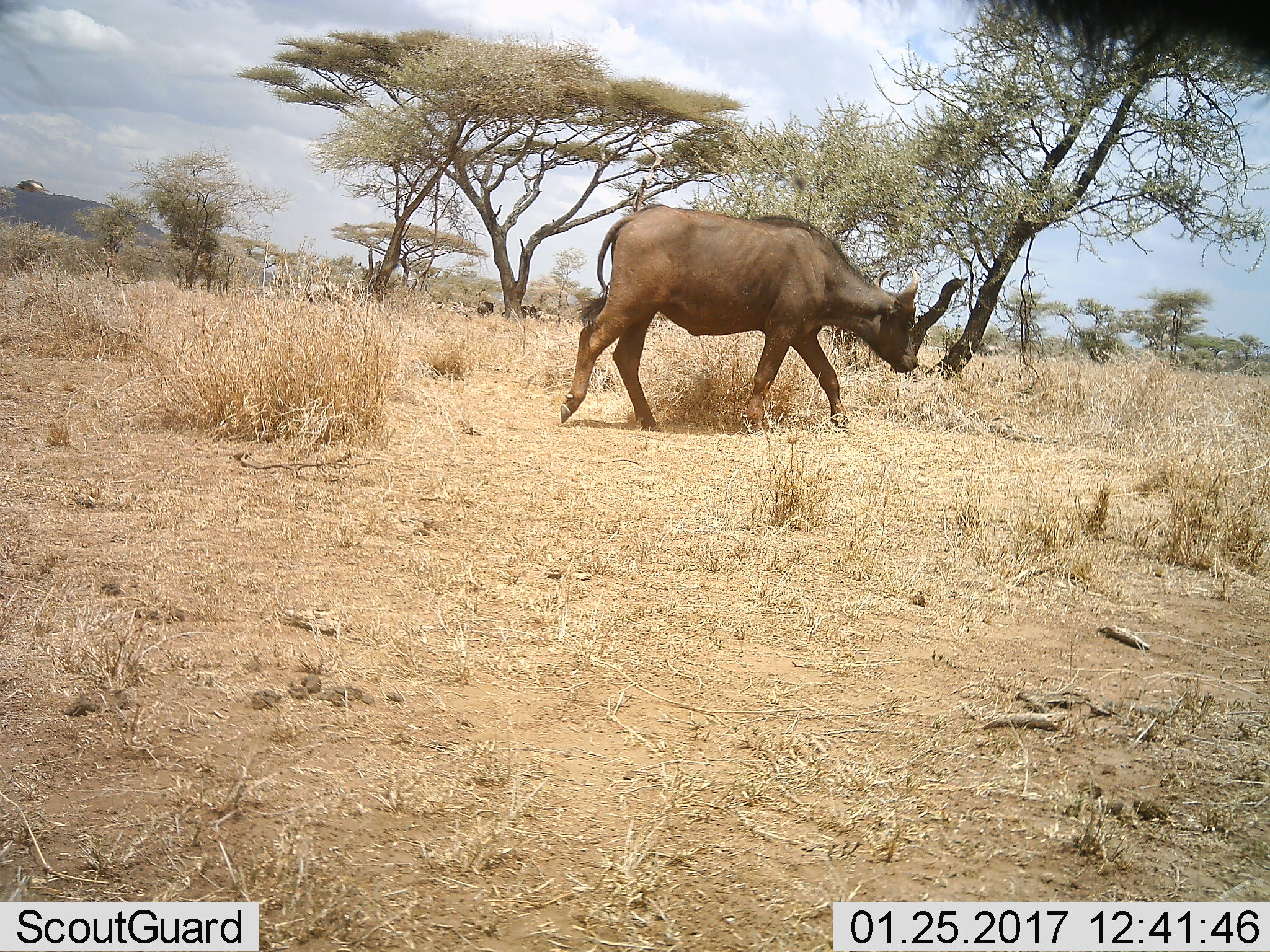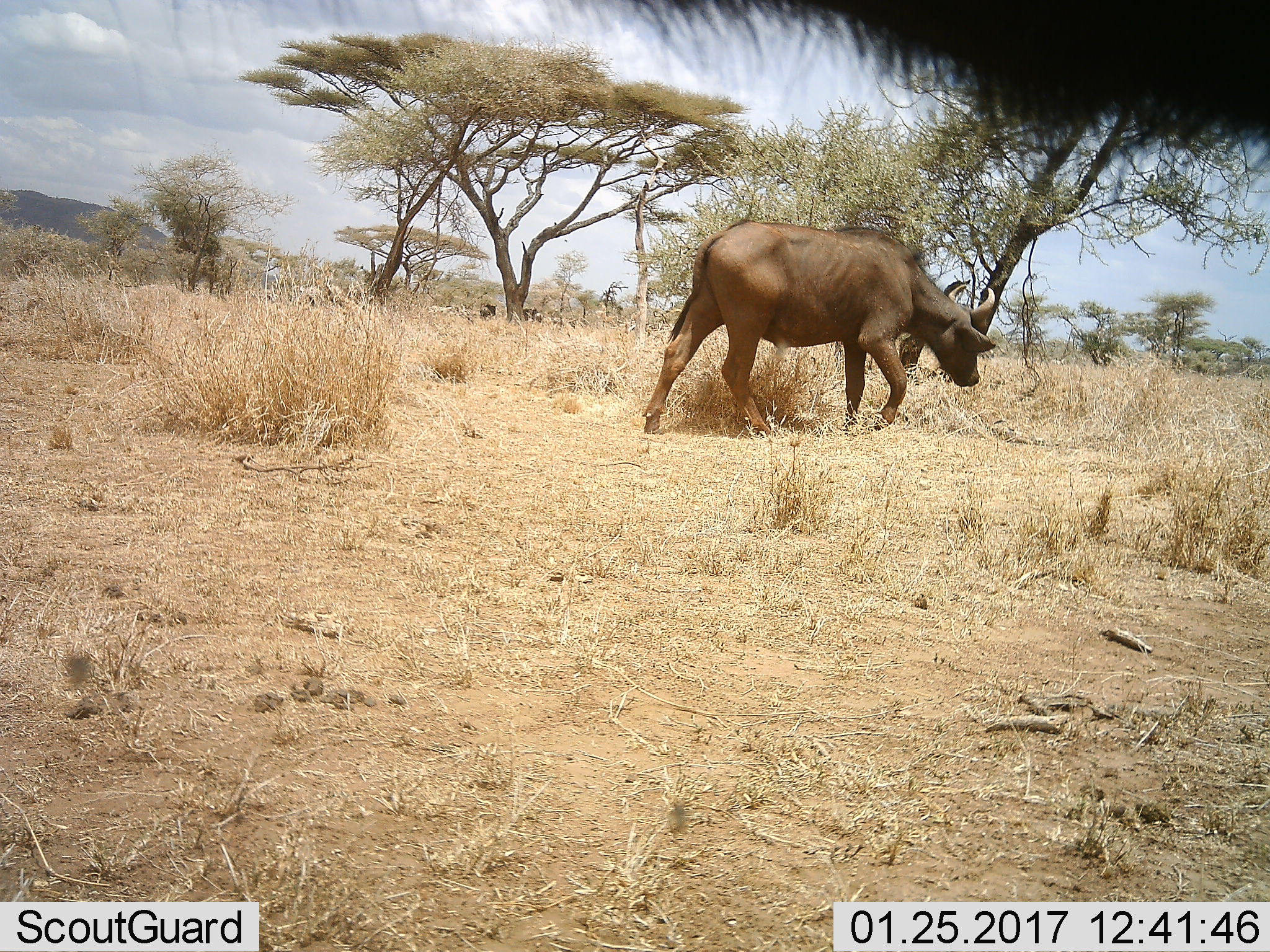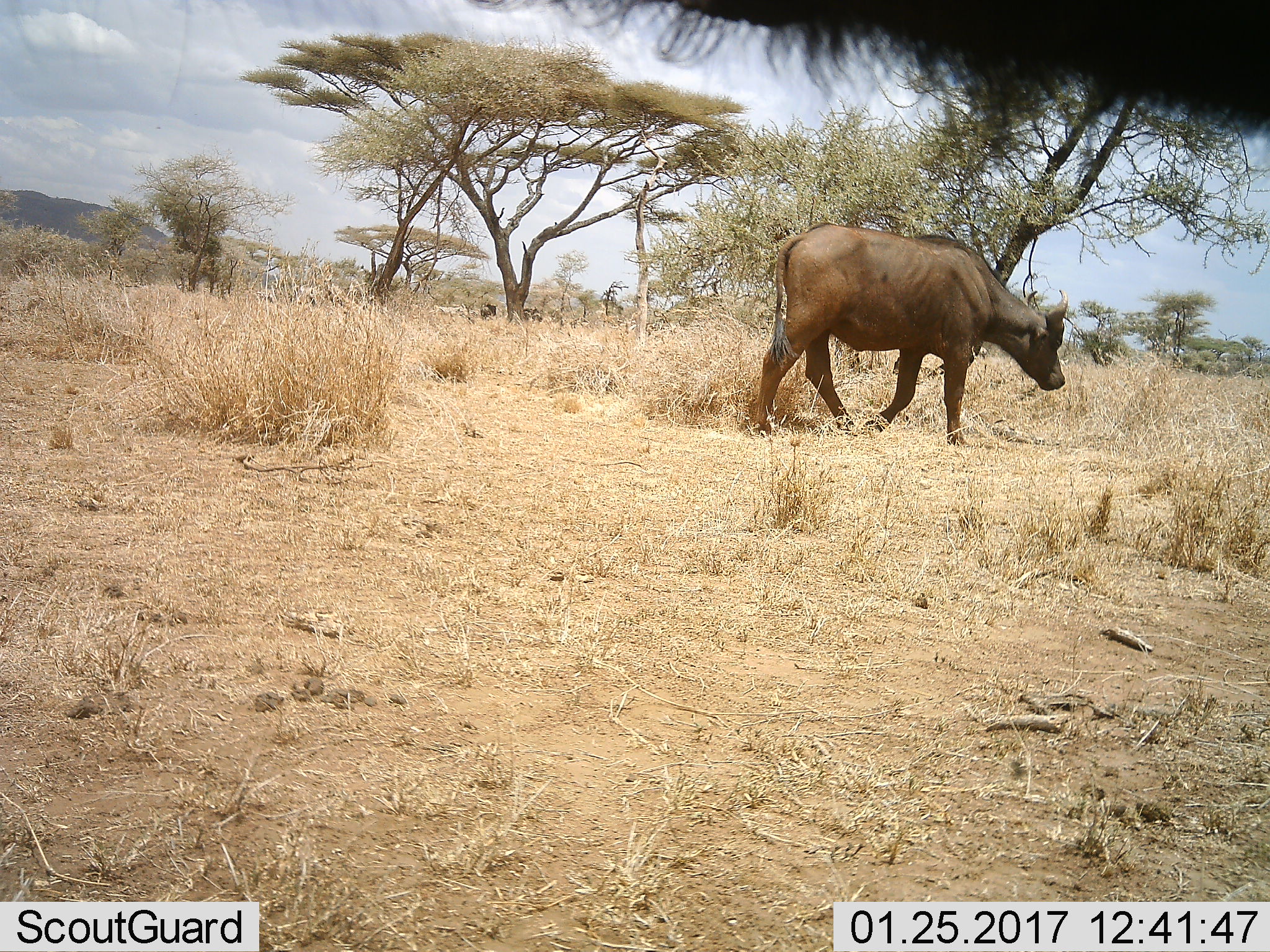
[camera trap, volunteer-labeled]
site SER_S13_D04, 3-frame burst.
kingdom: Animalia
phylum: Chordata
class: Mammalia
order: Artiodactyla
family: Bovidae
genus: Syncerus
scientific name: Syncerus caffer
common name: african buffalo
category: buffalo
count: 1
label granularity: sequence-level